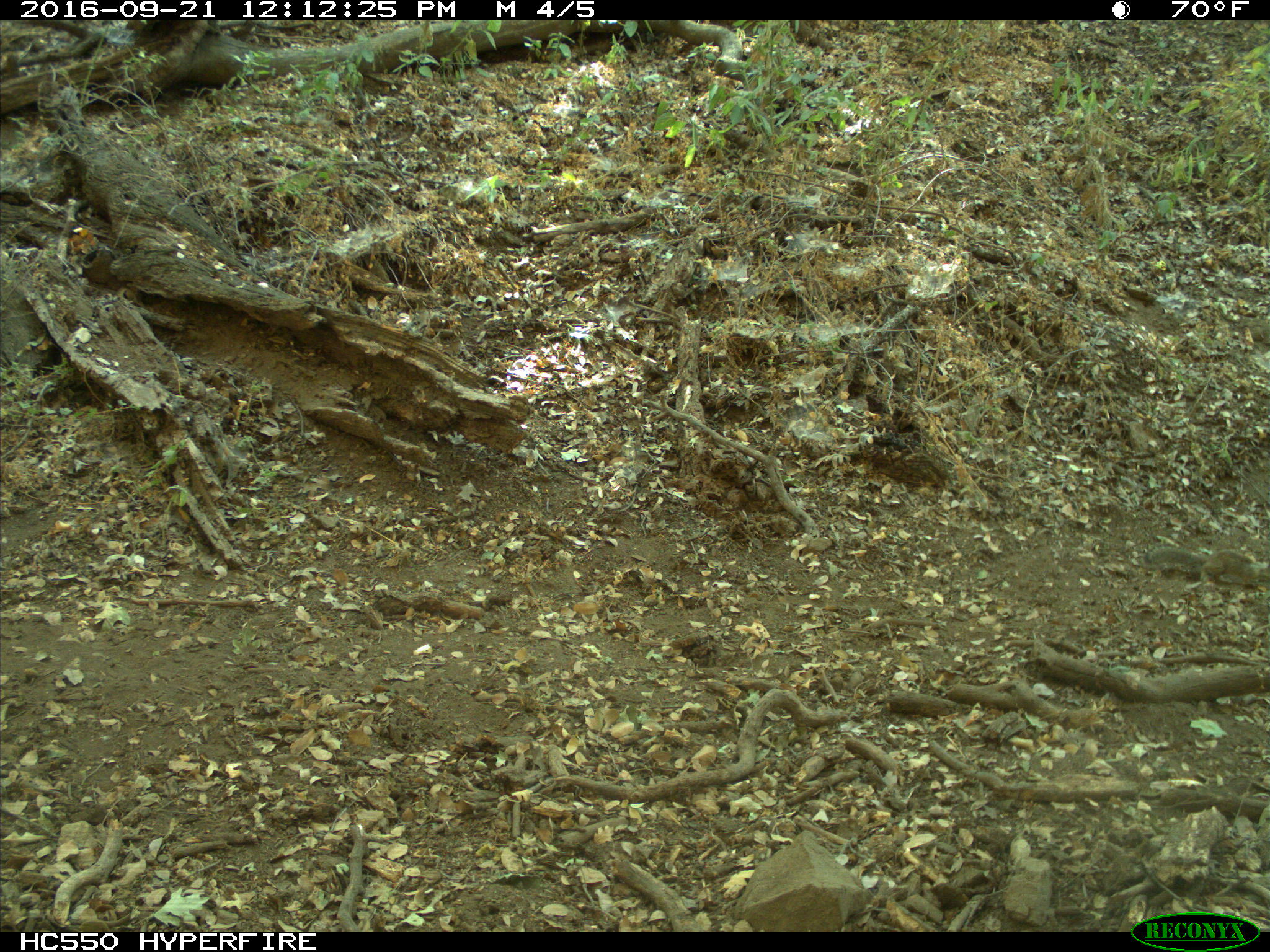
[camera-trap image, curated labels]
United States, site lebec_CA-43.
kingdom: Animalia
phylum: Chordata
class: Mammalia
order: Rodentia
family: Sciuridae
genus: Otospermophilus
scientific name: Otospermophilus beecheyi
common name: california ground squirrel